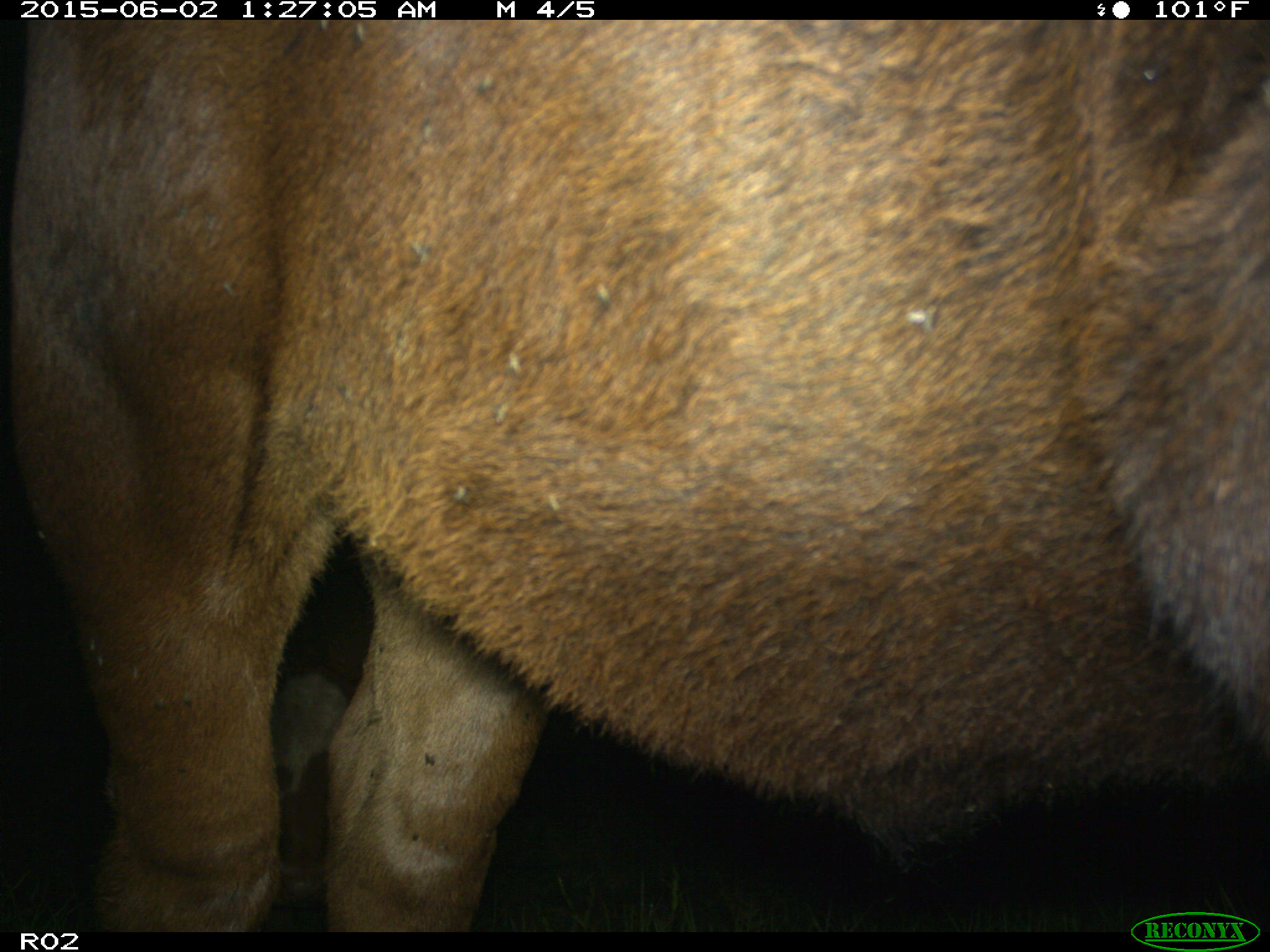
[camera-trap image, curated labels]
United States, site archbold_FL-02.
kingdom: Animalia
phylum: Chordata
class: Mammalia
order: Artiodactyla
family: Bovidae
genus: Bos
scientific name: Bos taurus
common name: domestic cow